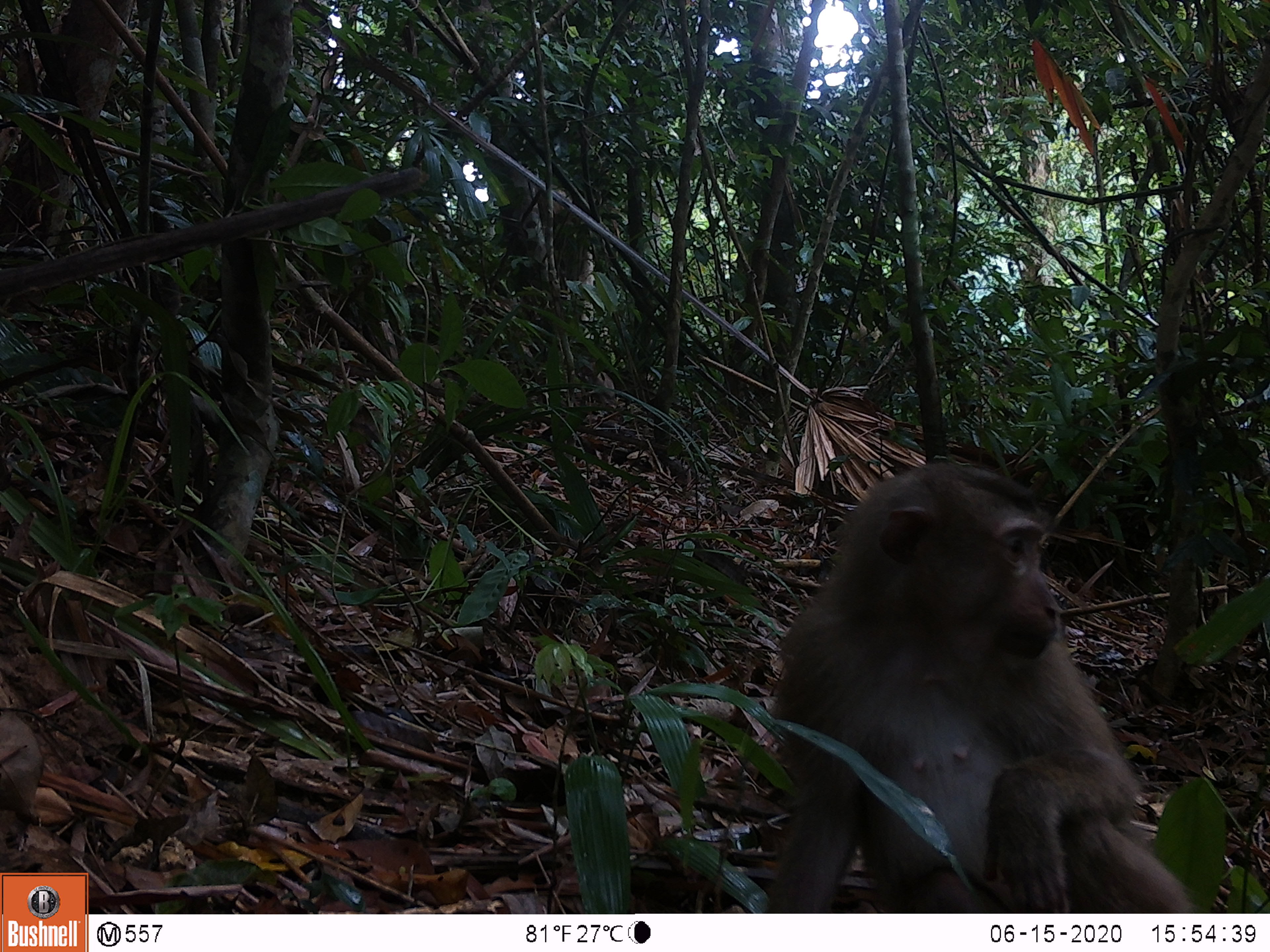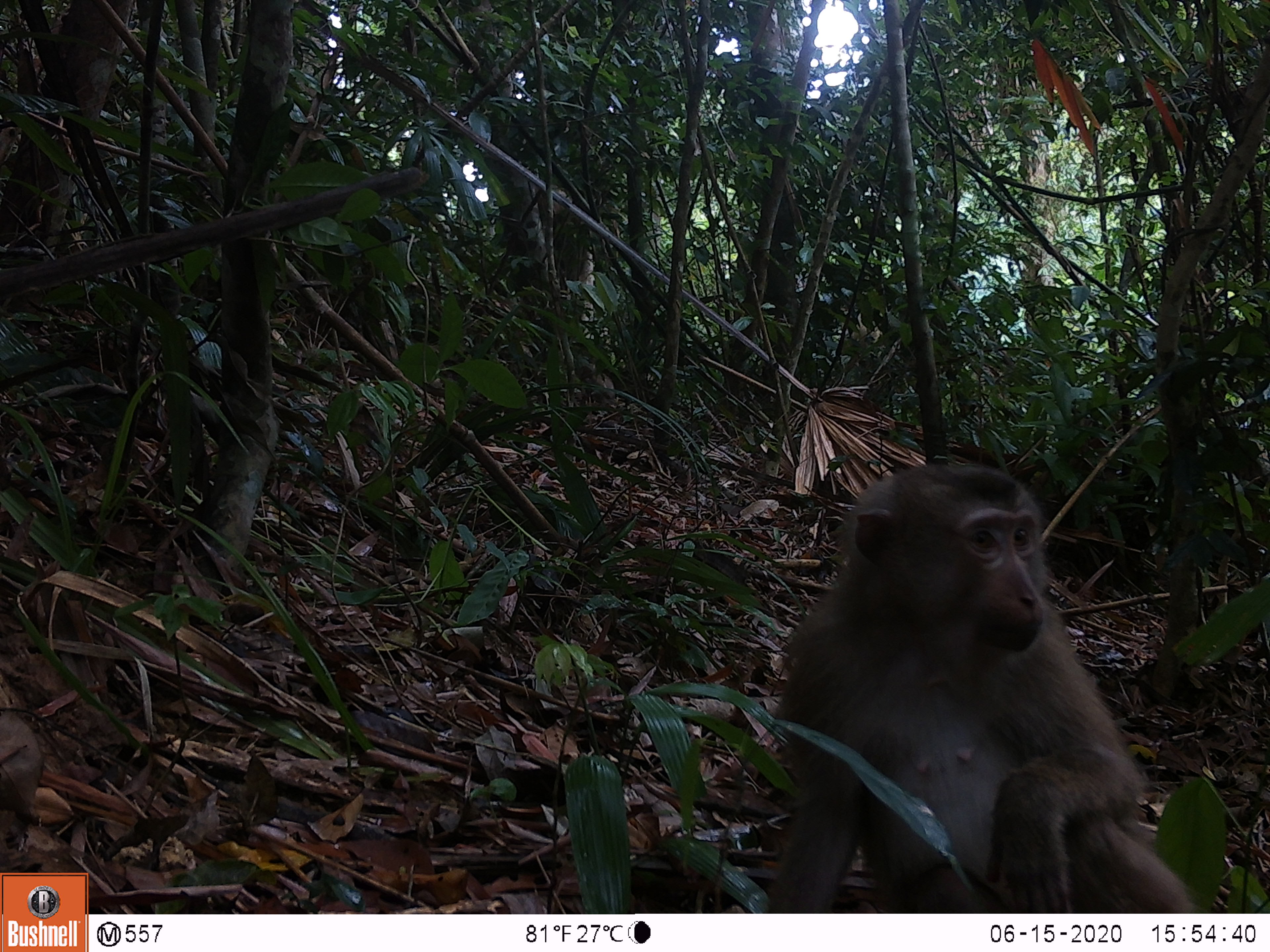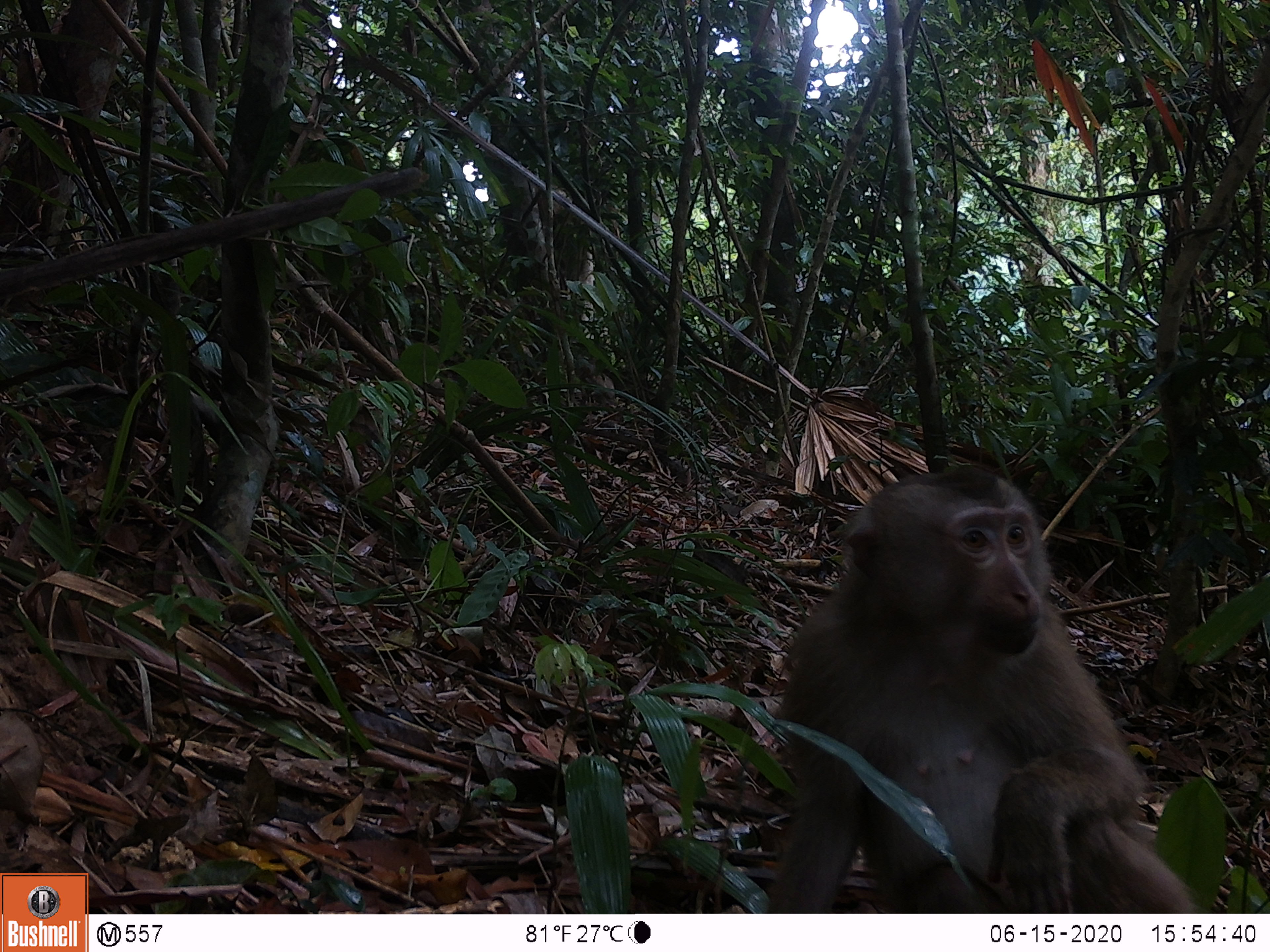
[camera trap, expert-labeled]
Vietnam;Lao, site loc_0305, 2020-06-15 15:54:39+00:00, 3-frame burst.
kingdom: Animalia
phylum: Chordata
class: Mammalia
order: Primates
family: Cercopithecidae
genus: Macaca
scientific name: Macaca nemestrina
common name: pig-tailed macaque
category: pig tailed macaque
Pig tailed macaque (pig-tailed macaque) (Macaca nemestrina). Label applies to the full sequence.